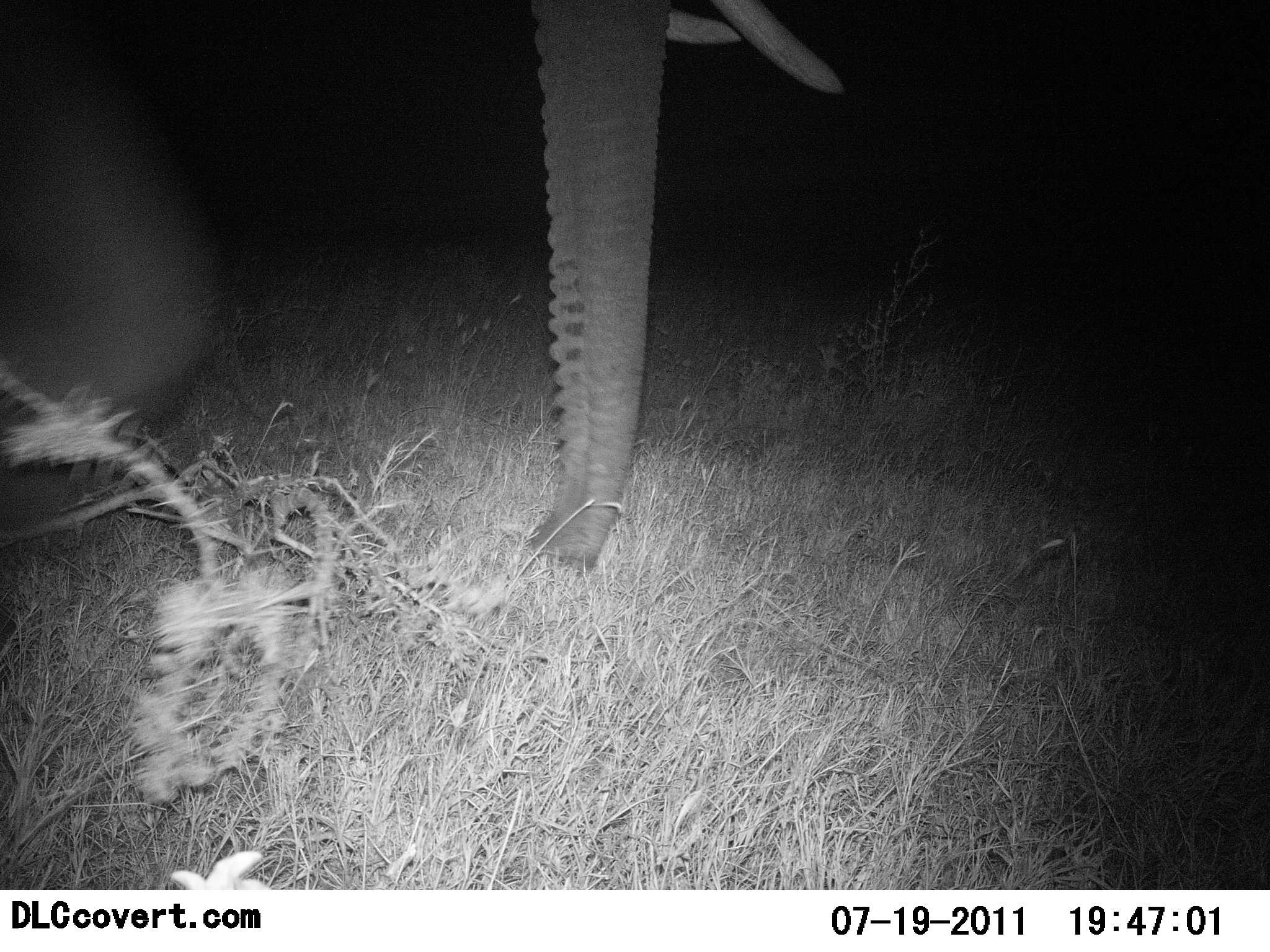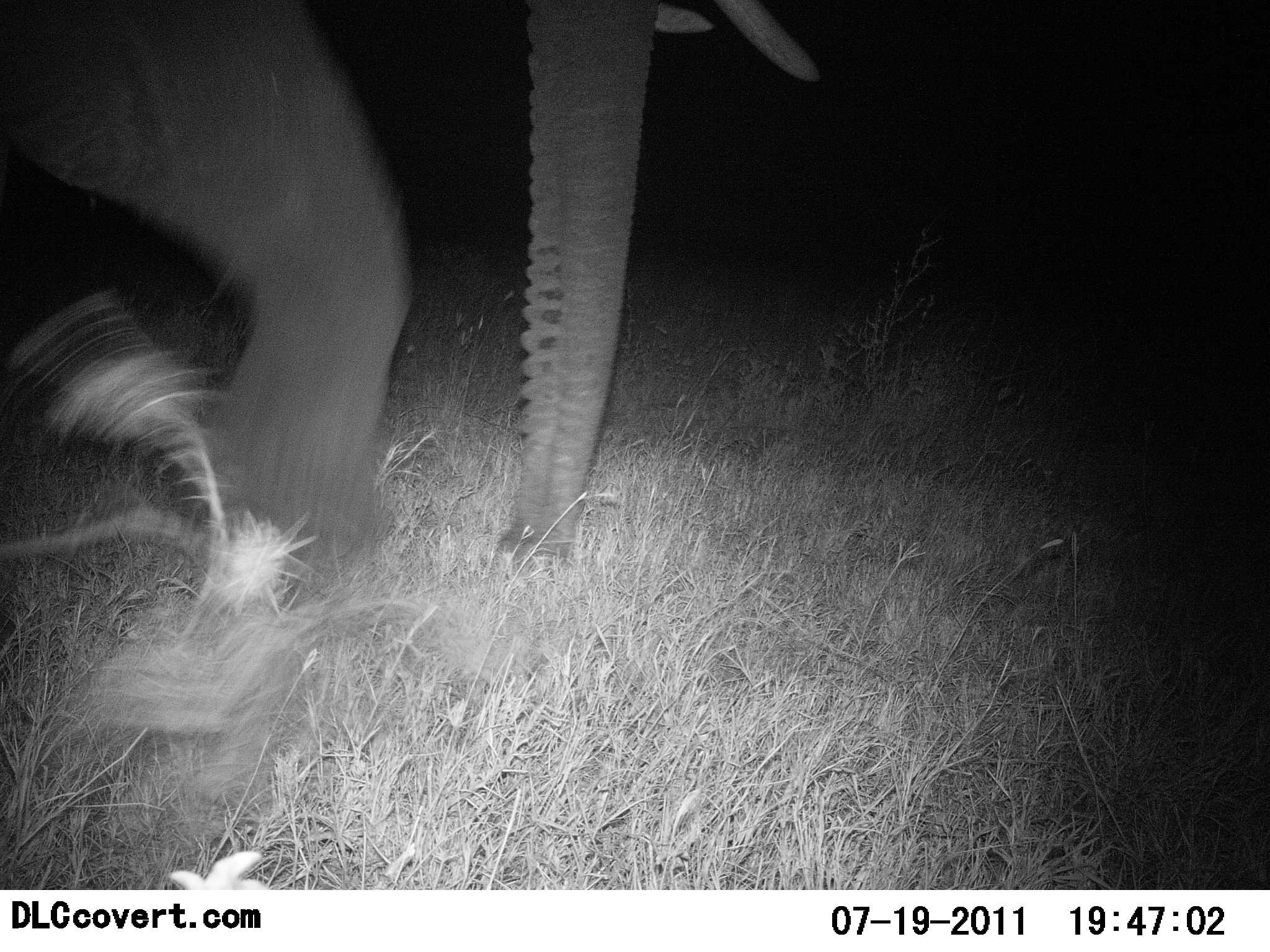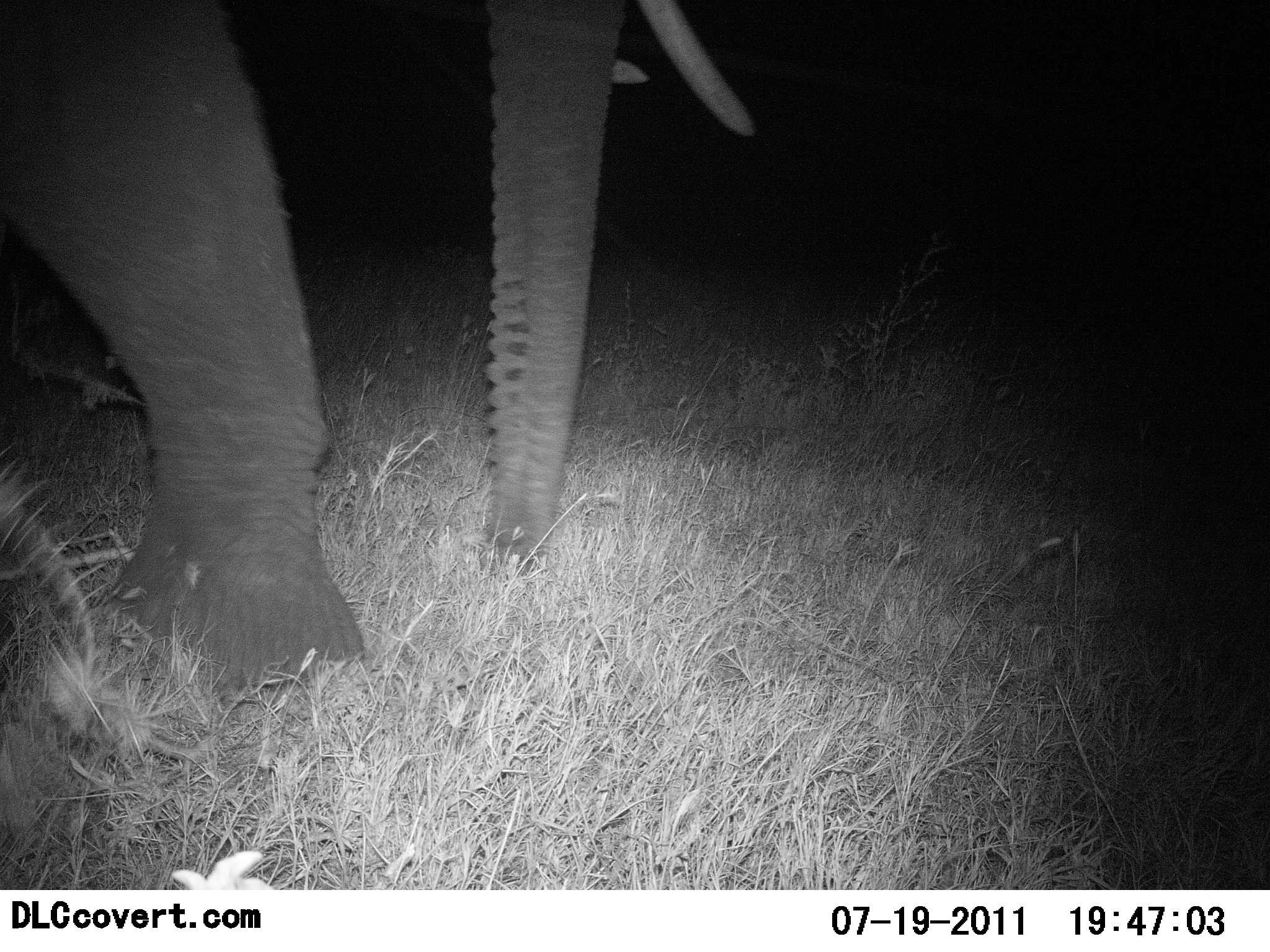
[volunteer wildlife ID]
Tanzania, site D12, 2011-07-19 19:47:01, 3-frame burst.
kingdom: Animalia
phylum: Chordata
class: Mammalia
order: Proboscidea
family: Elephantidae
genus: Loxodonta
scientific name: Loxodonta africana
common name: african bush elephant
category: elephant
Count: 1.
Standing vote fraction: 27%.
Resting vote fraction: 0%.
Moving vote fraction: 36%.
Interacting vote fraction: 9%.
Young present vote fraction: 0%.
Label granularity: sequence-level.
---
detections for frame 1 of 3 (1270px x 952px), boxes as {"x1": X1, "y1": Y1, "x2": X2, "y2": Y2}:
animal: {"x1": 0, "y1": 1, "x2": 854, "y2": 570}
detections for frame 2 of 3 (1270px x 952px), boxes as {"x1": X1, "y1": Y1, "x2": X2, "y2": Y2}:
animal: {"x1": 0, "y1": 0, "x2": 819, "y2": 567}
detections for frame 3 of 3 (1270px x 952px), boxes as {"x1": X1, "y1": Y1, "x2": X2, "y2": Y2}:
animal: {"x1": 0, "y1": 0, "x2": 756, "y2": 687}